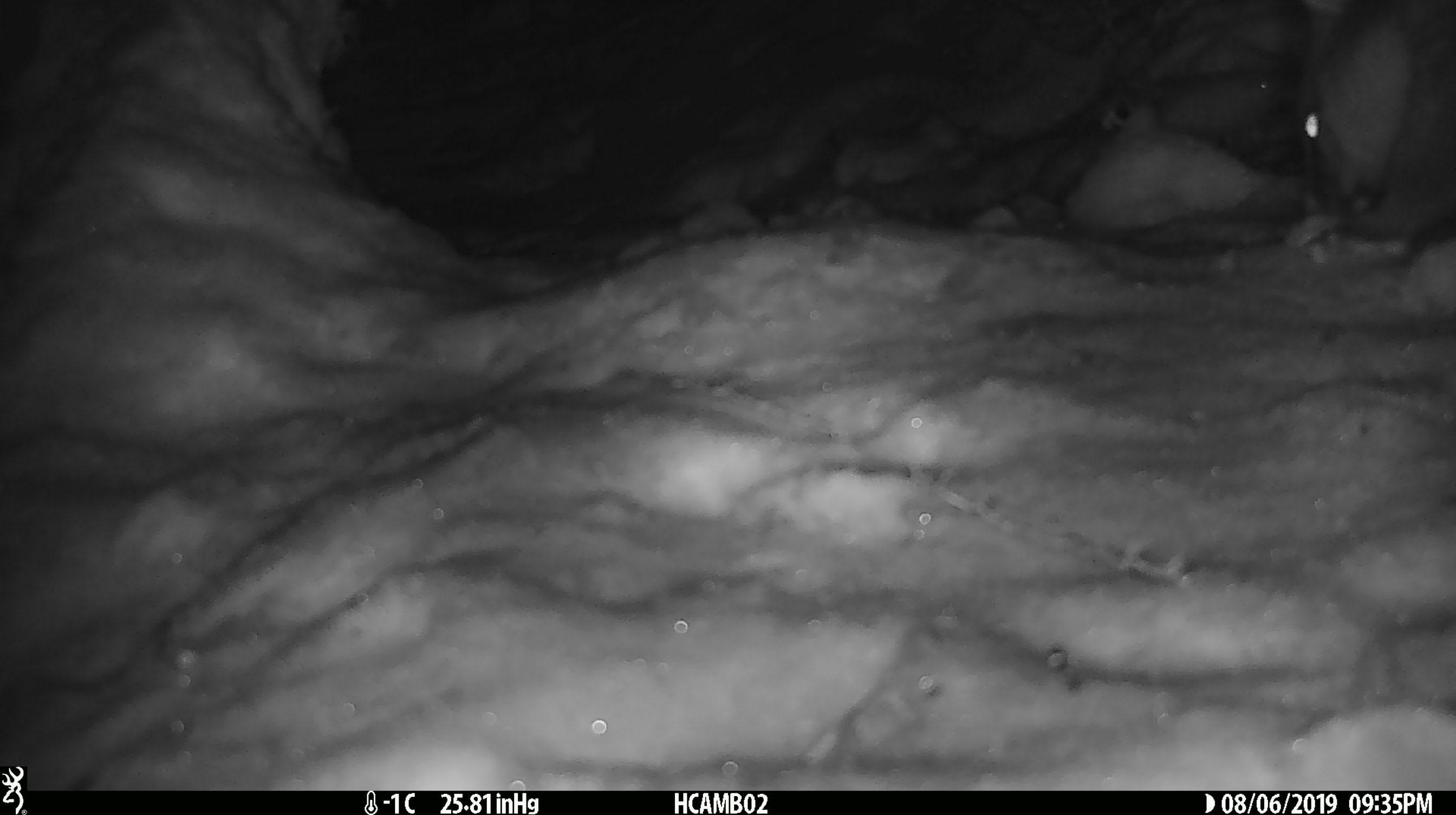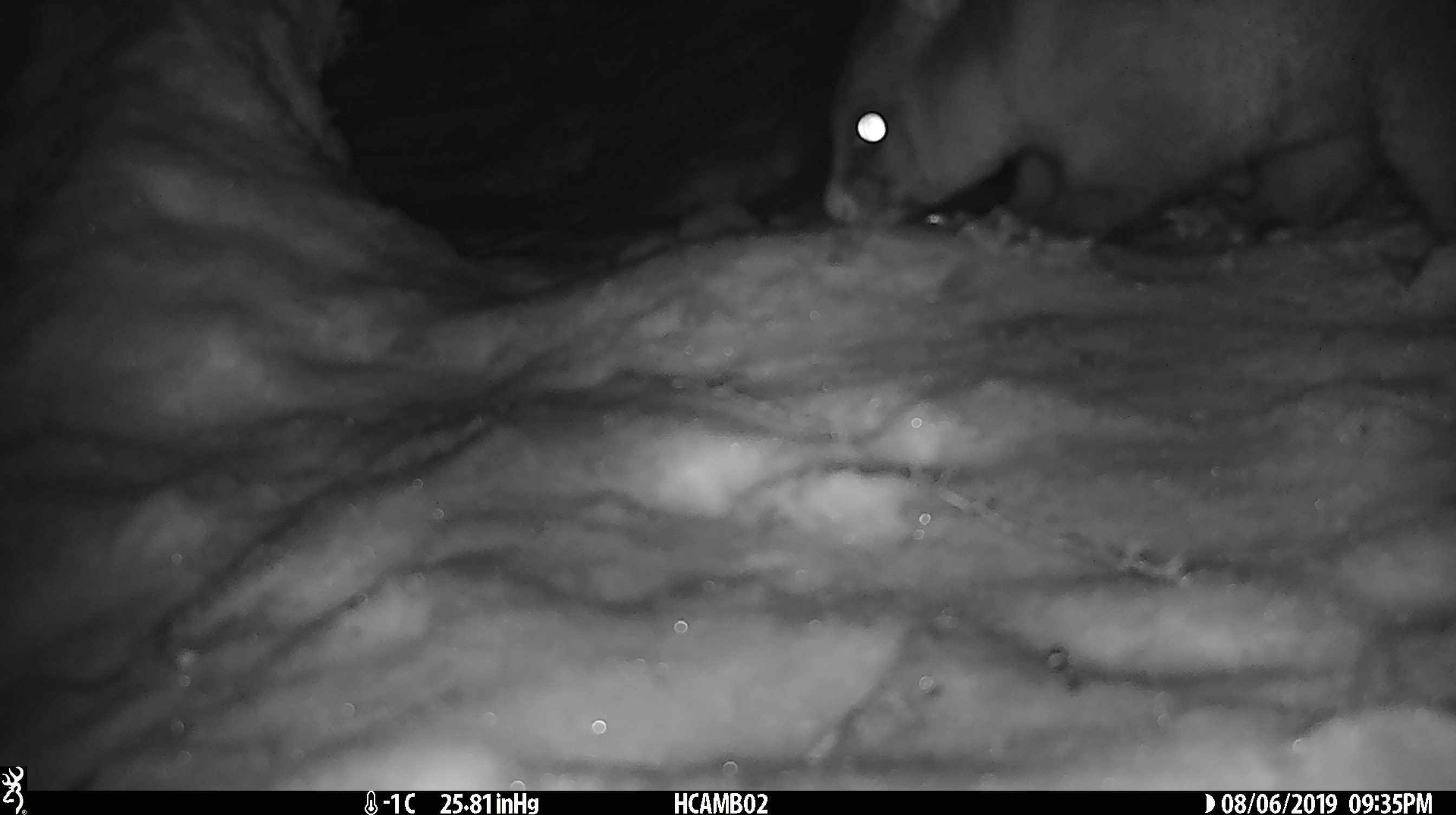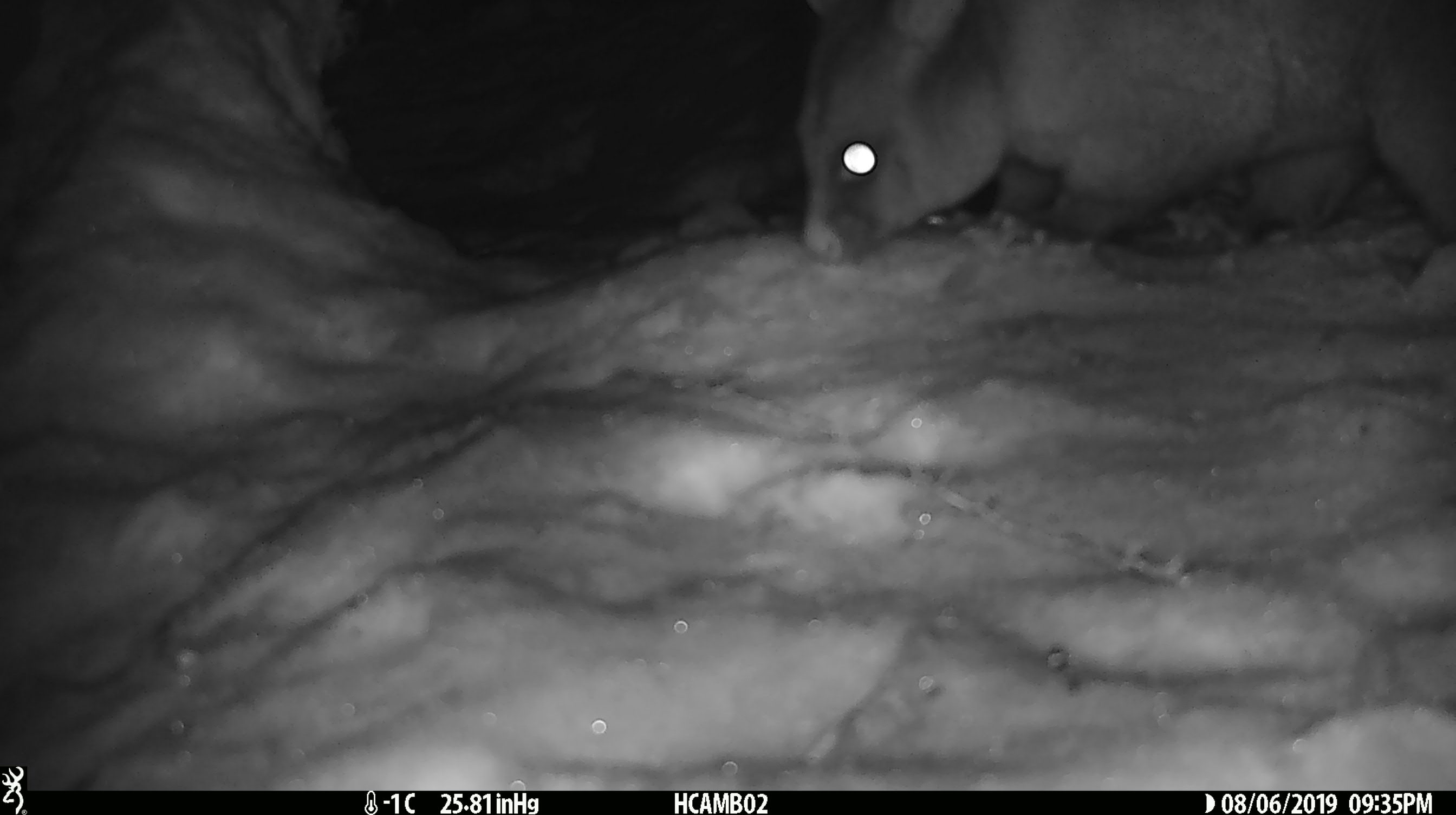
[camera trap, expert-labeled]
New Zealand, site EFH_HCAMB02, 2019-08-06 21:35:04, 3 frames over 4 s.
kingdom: Animalia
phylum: Chordata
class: Mammalia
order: Diprotodontia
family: Phalangeridae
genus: Trichosurus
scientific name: Trichosurus vulpecula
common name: common brushtail possum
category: possum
Possum (common brushtail possum) (Trichosurus vulpecula).